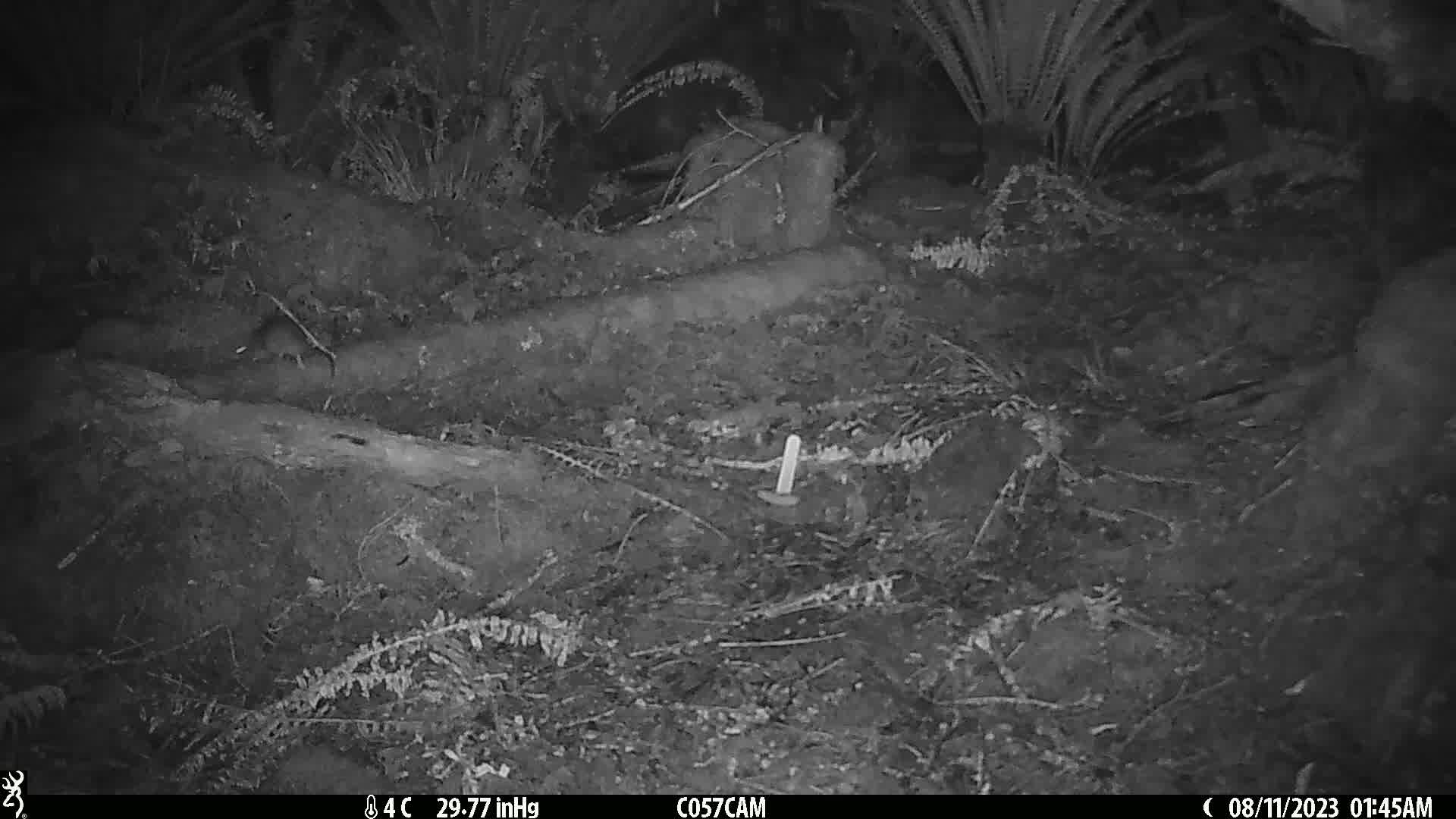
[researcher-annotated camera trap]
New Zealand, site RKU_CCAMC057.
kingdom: Animalia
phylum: Chordata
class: Mammalia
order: Rodentia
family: Muridae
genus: Rattus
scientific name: Rattus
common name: rat